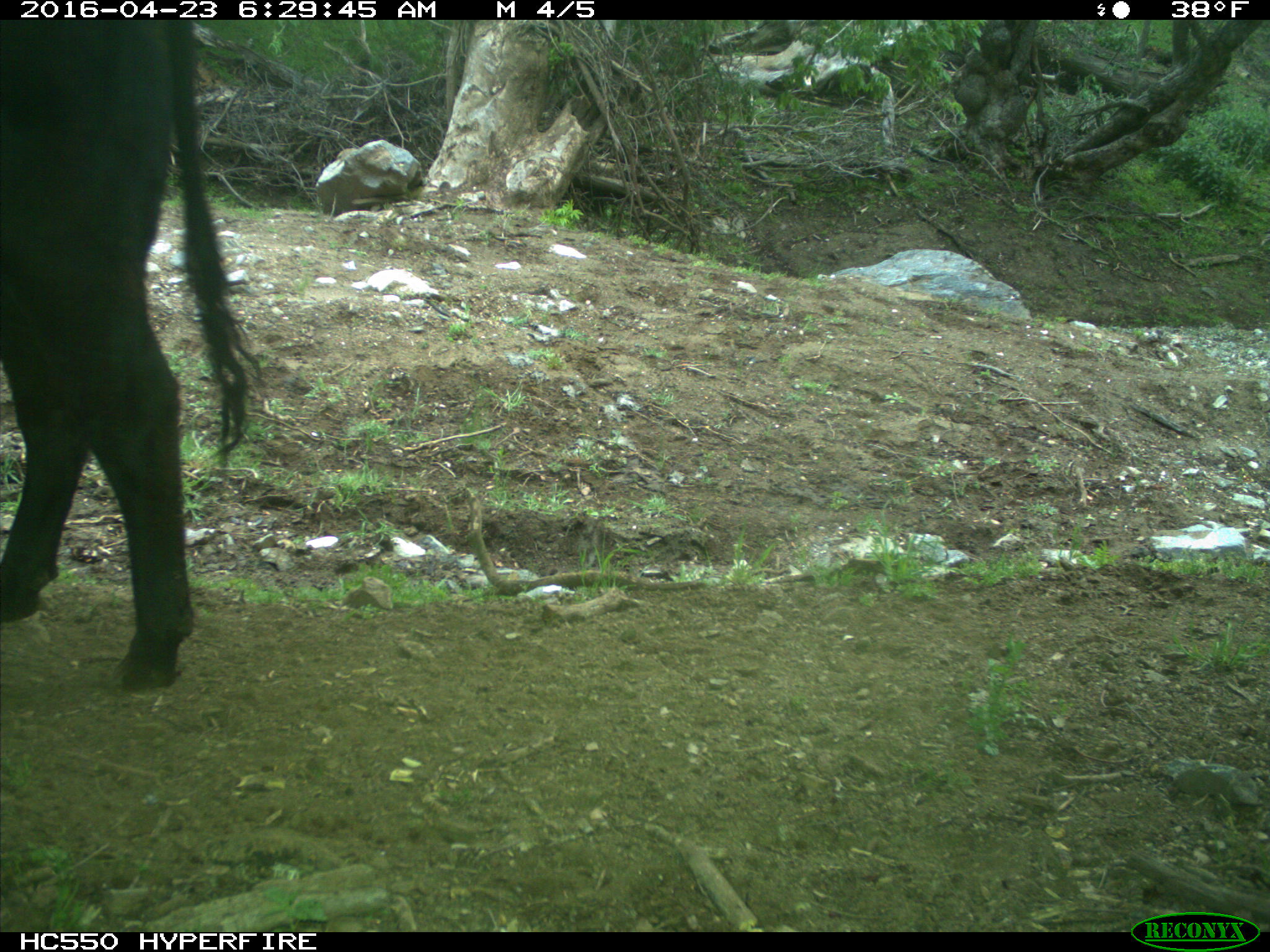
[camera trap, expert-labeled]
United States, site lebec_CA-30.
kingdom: Animalia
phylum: Chordata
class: Mammalia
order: Artiodactyla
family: Bovidae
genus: Bos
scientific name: Bos taurus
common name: domestic cow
Bos taurus (domestic cow).